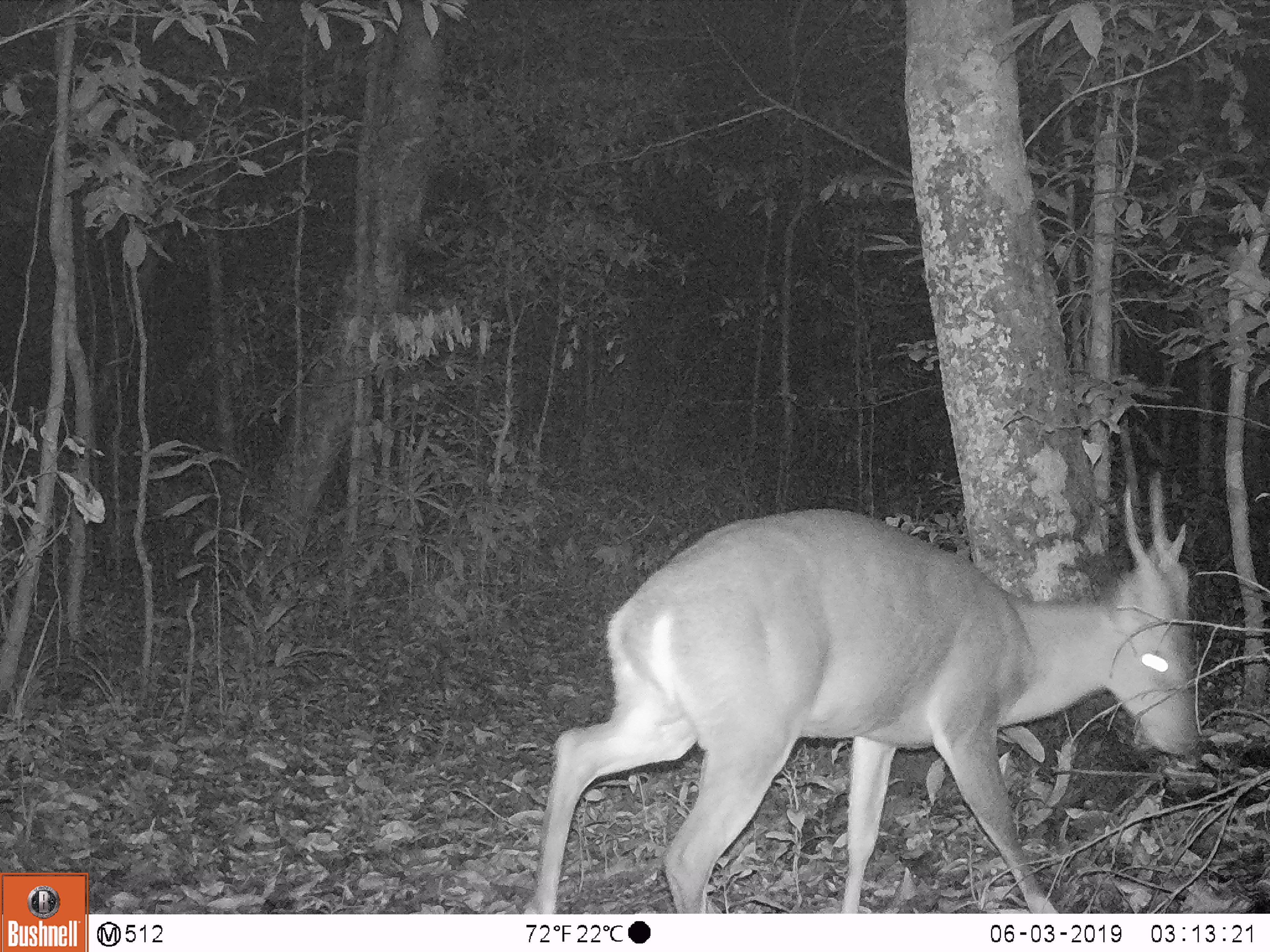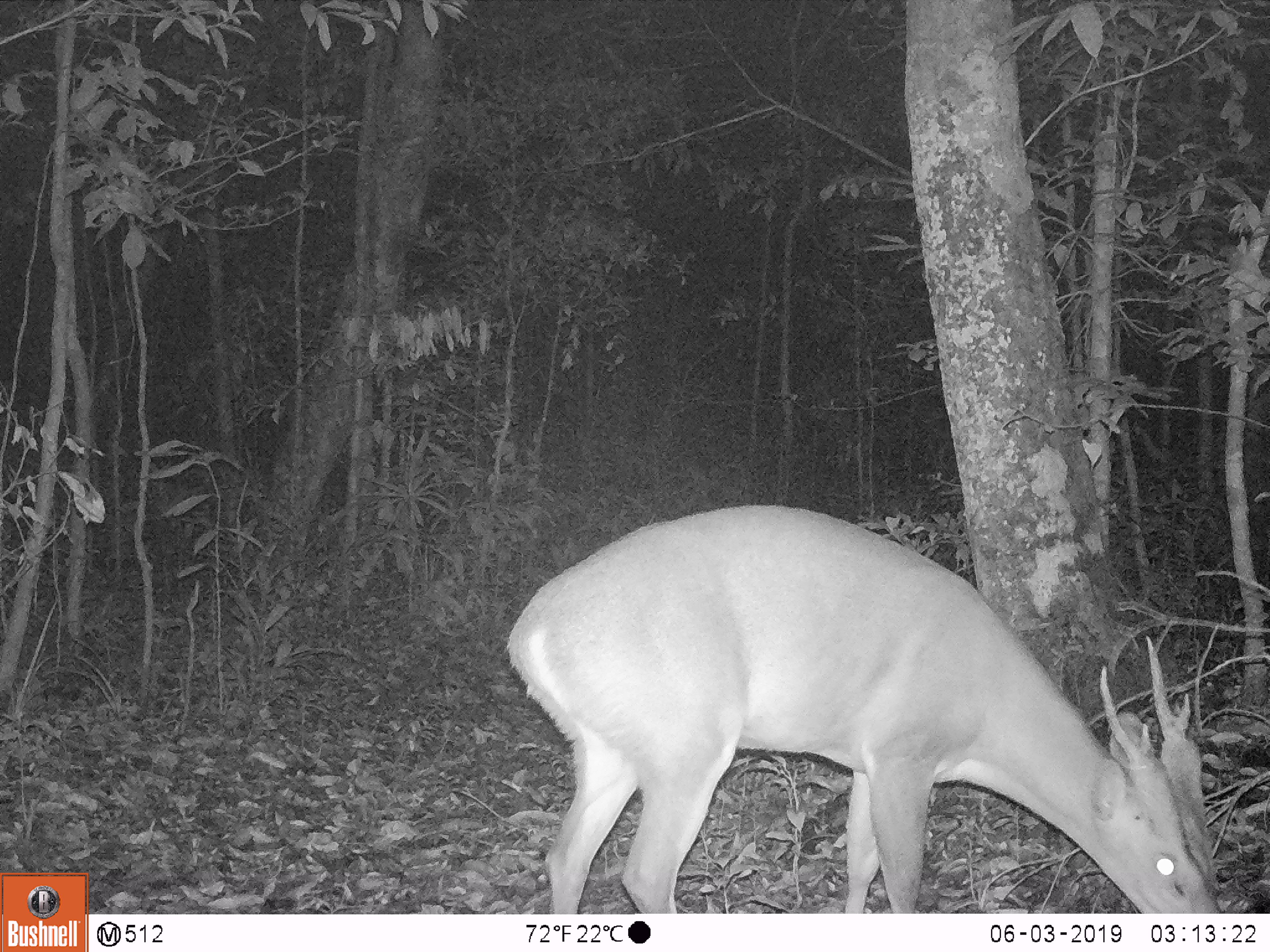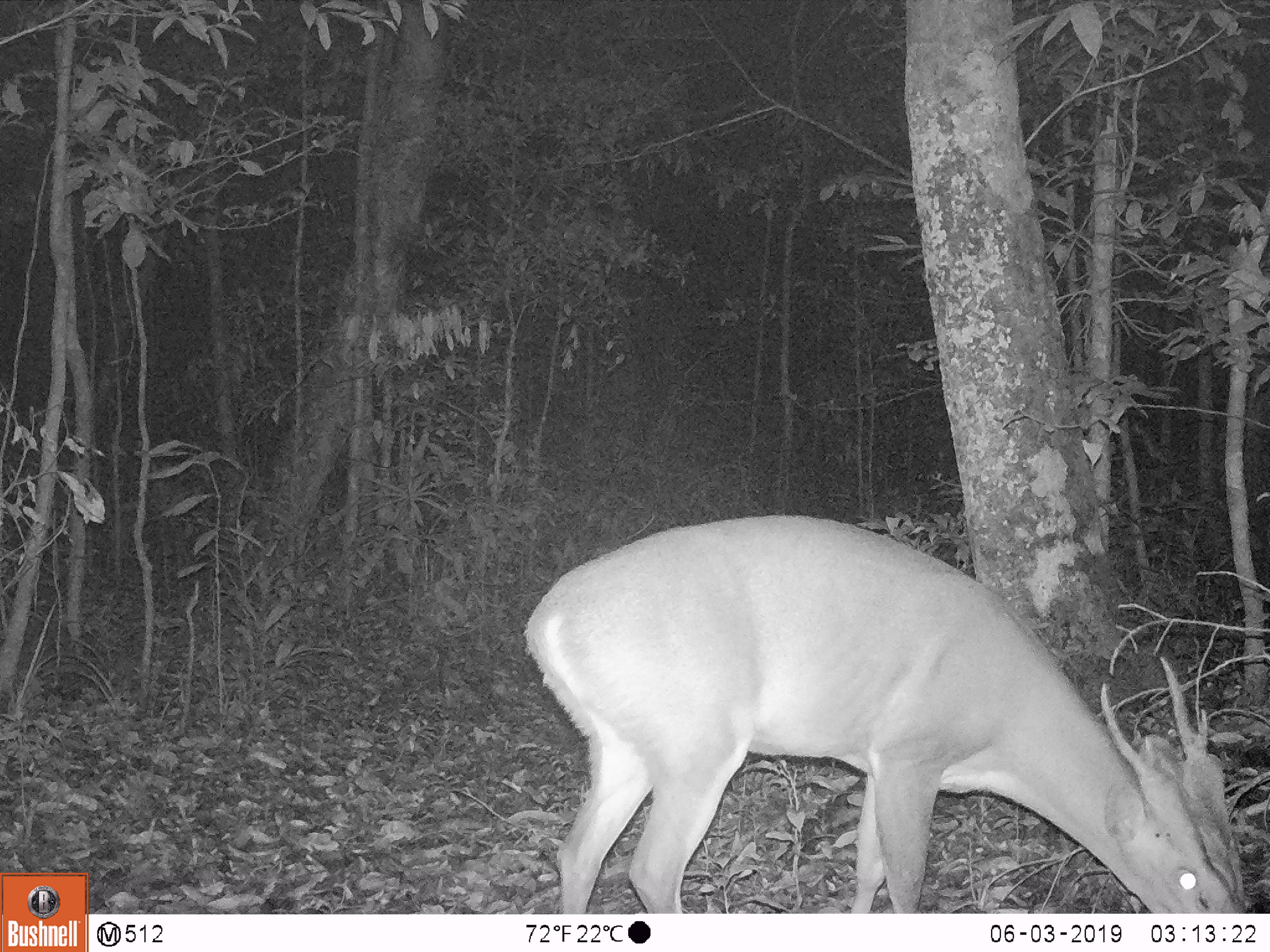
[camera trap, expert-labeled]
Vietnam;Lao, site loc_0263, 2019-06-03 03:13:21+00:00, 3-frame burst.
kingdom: Animalia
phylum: Chordata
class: Mammalia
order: Artiodactyla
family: Cervidae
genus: Muntiacus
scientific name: Muntiacus vuquangensis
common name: large-antlered muntjac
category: large antlered muntjac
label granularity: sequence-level